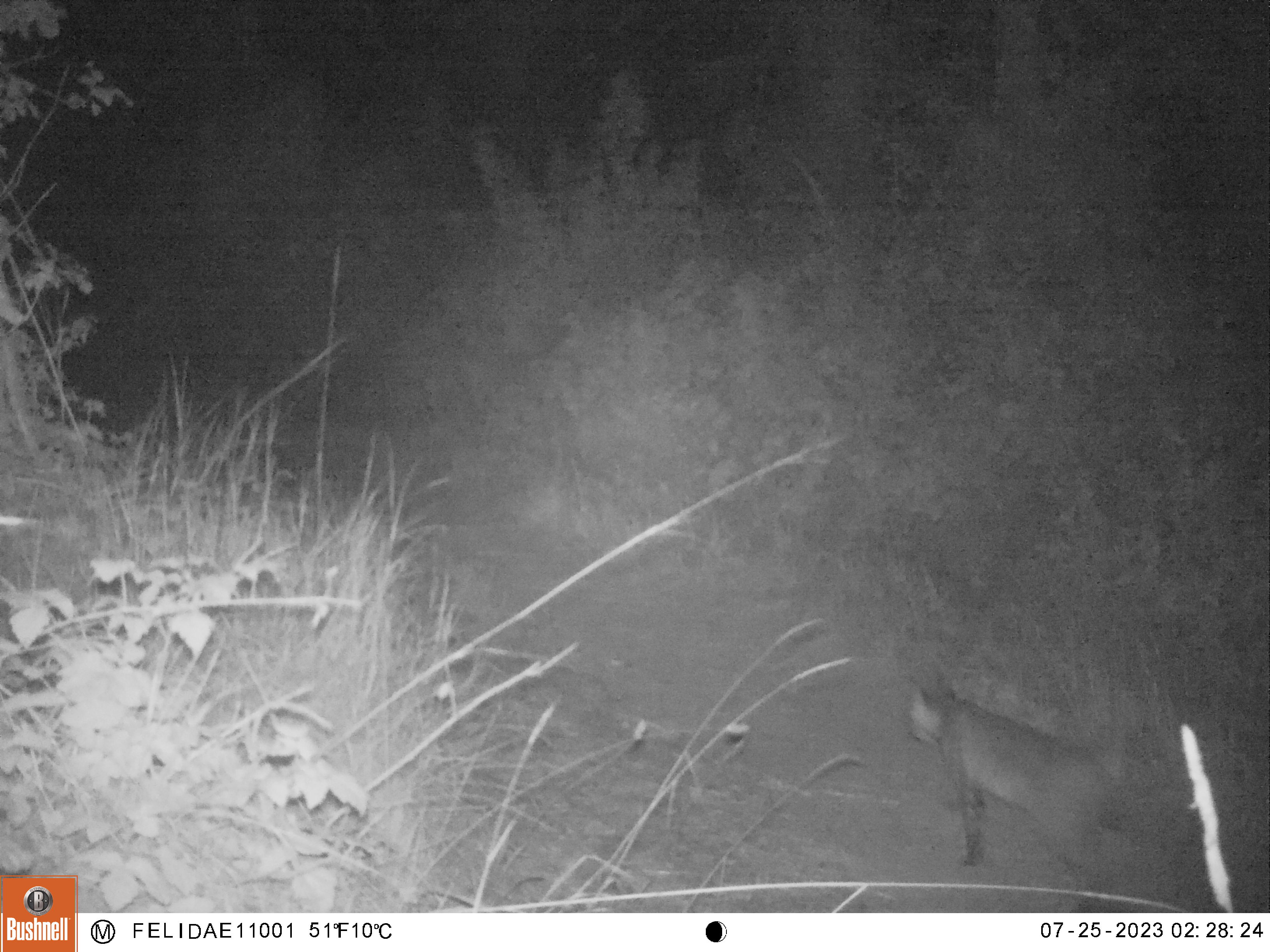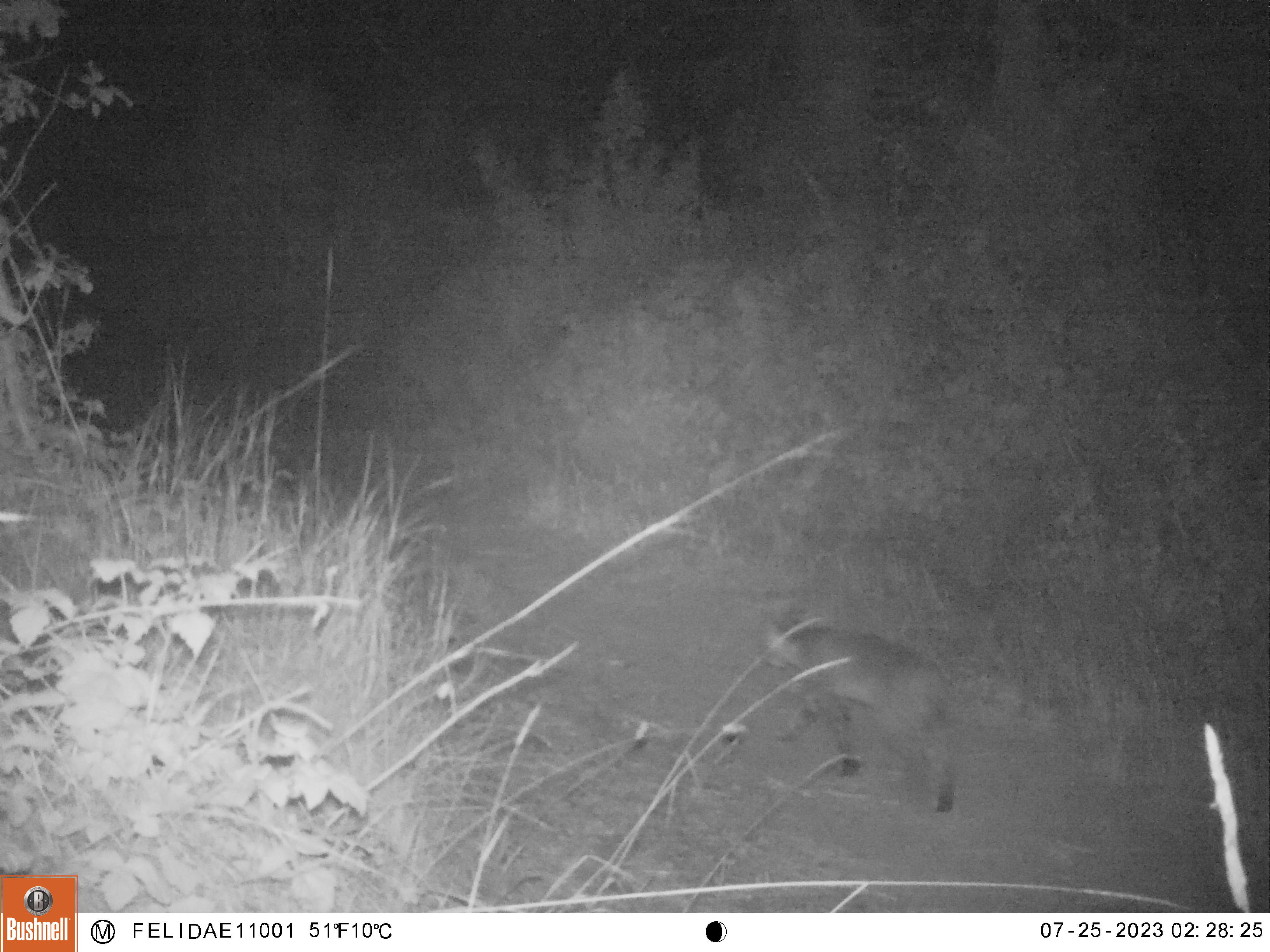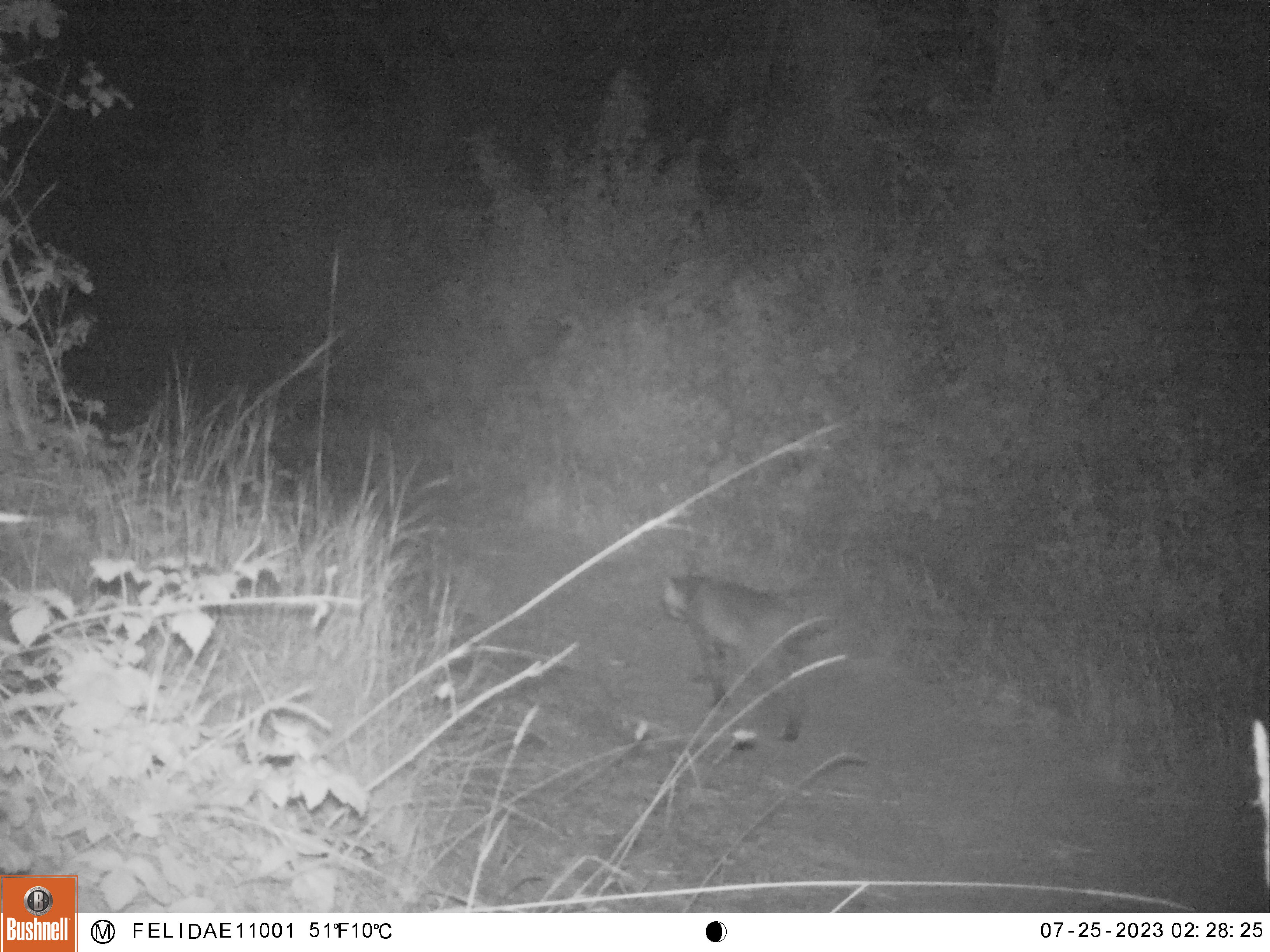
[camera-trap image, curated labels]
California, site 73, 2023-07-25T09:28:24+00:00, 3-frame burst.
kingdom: Animalia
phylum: Chordata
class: Mammalia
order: Carnivora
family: Felidae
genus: Lynx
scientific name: Lynx rufus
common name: bobcat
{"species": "bobcat (Lynx rufus)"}